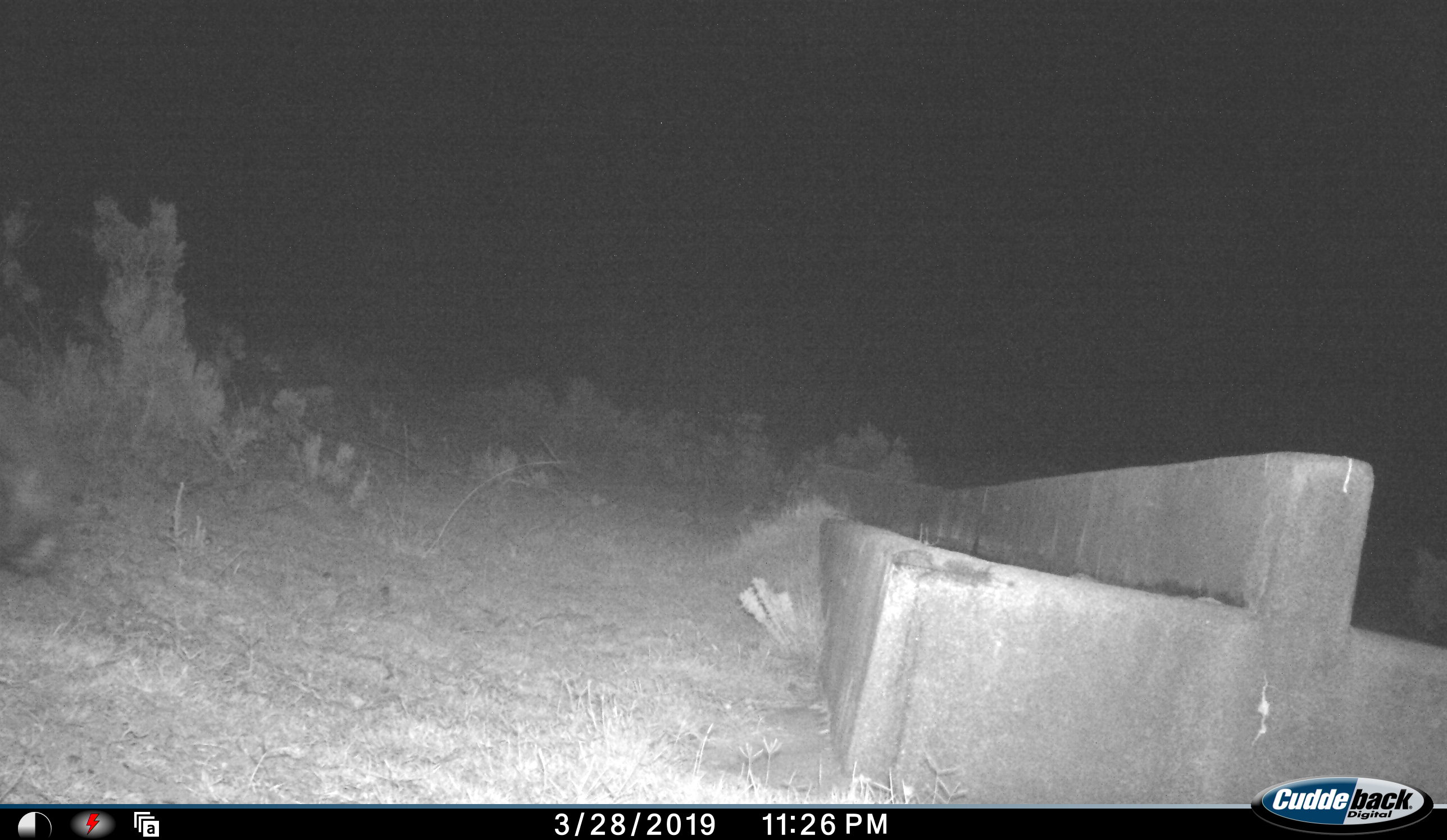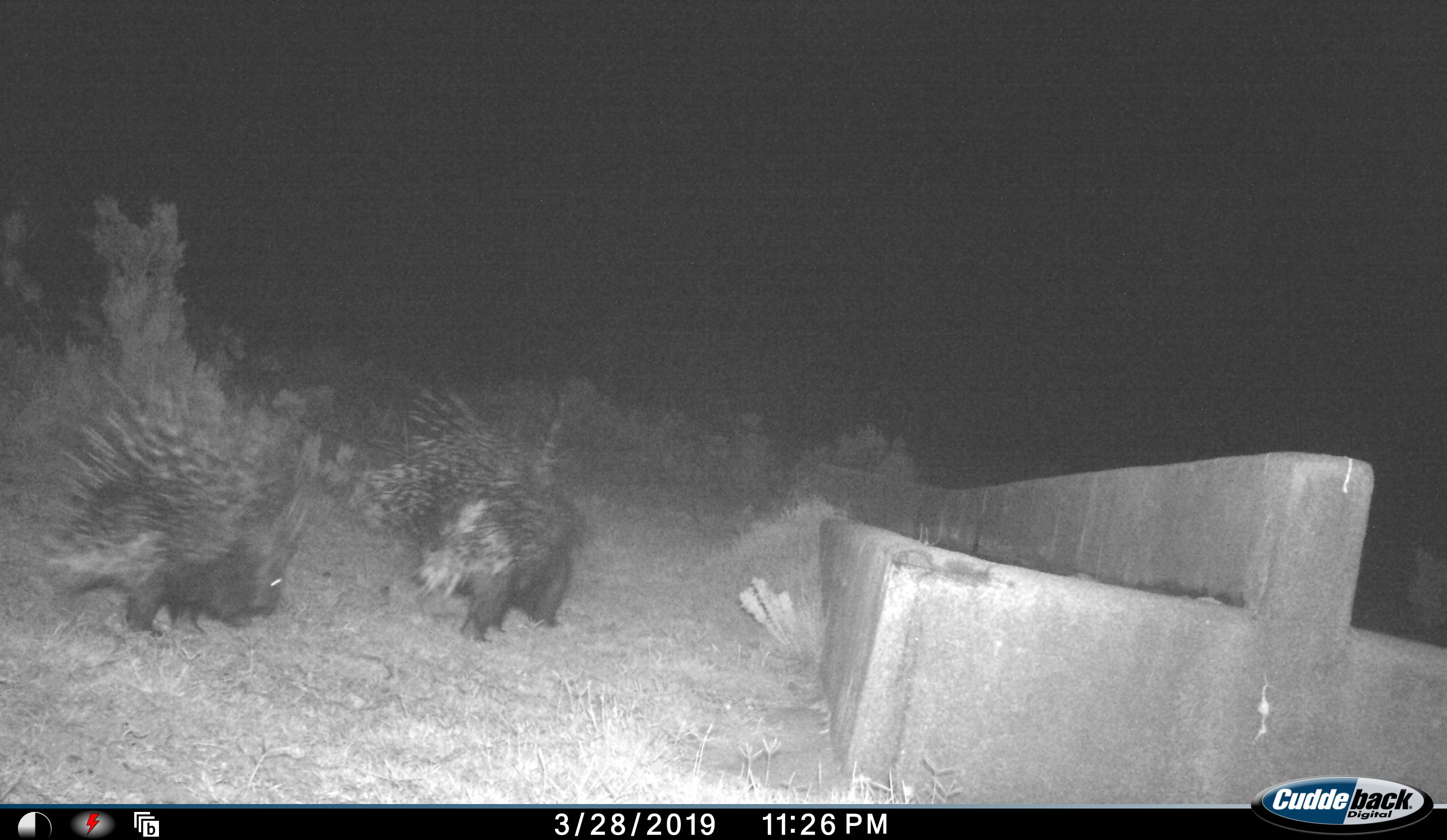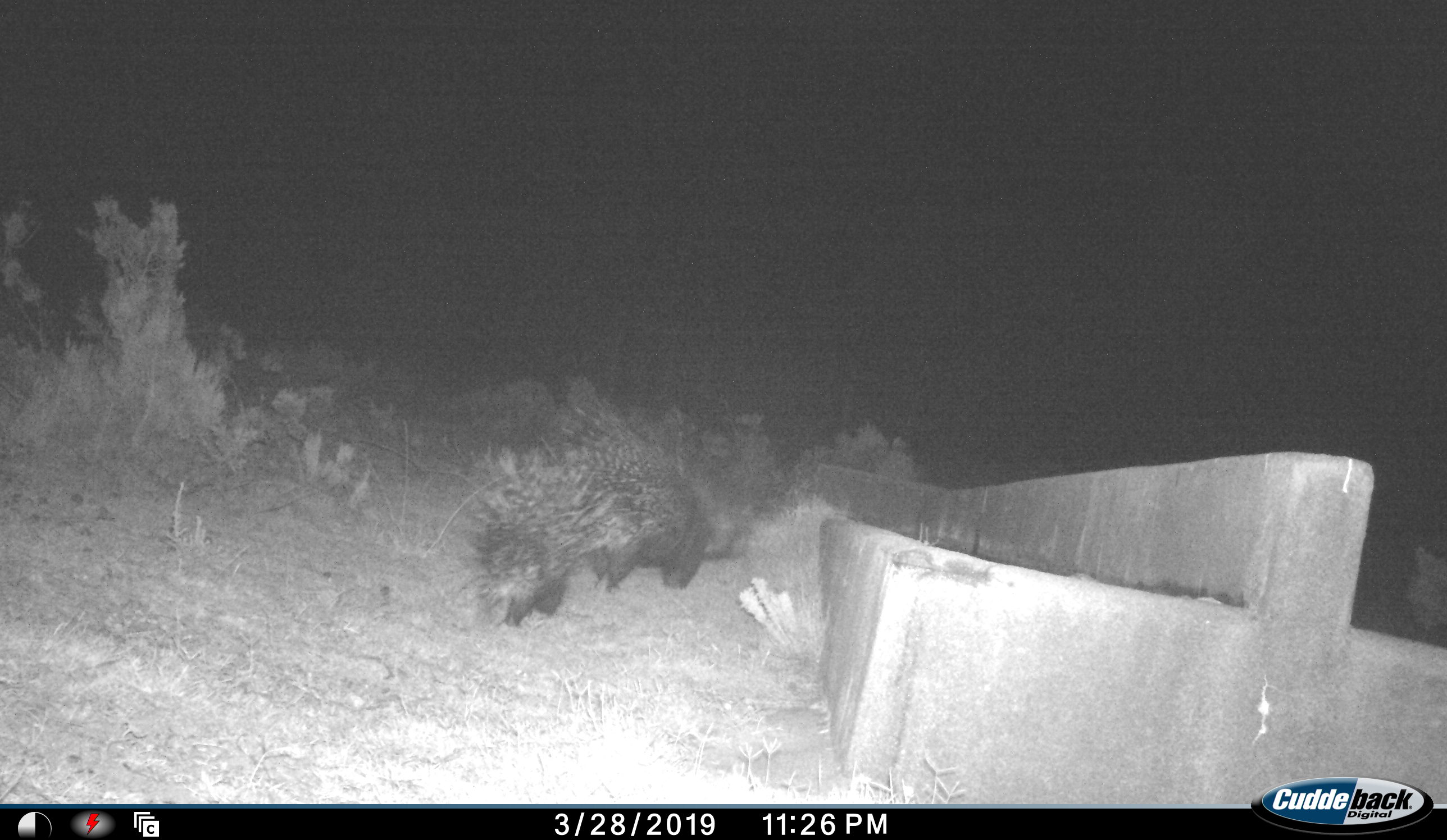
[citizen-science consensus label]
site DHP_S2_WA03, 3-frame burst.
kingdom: Animalia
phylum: Chordata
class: Mammalia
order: Rodentia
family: Hystricidae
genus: Hystrix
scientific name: Hystrix cristata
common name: crested porcupine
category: porcupine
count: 2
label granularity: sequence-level